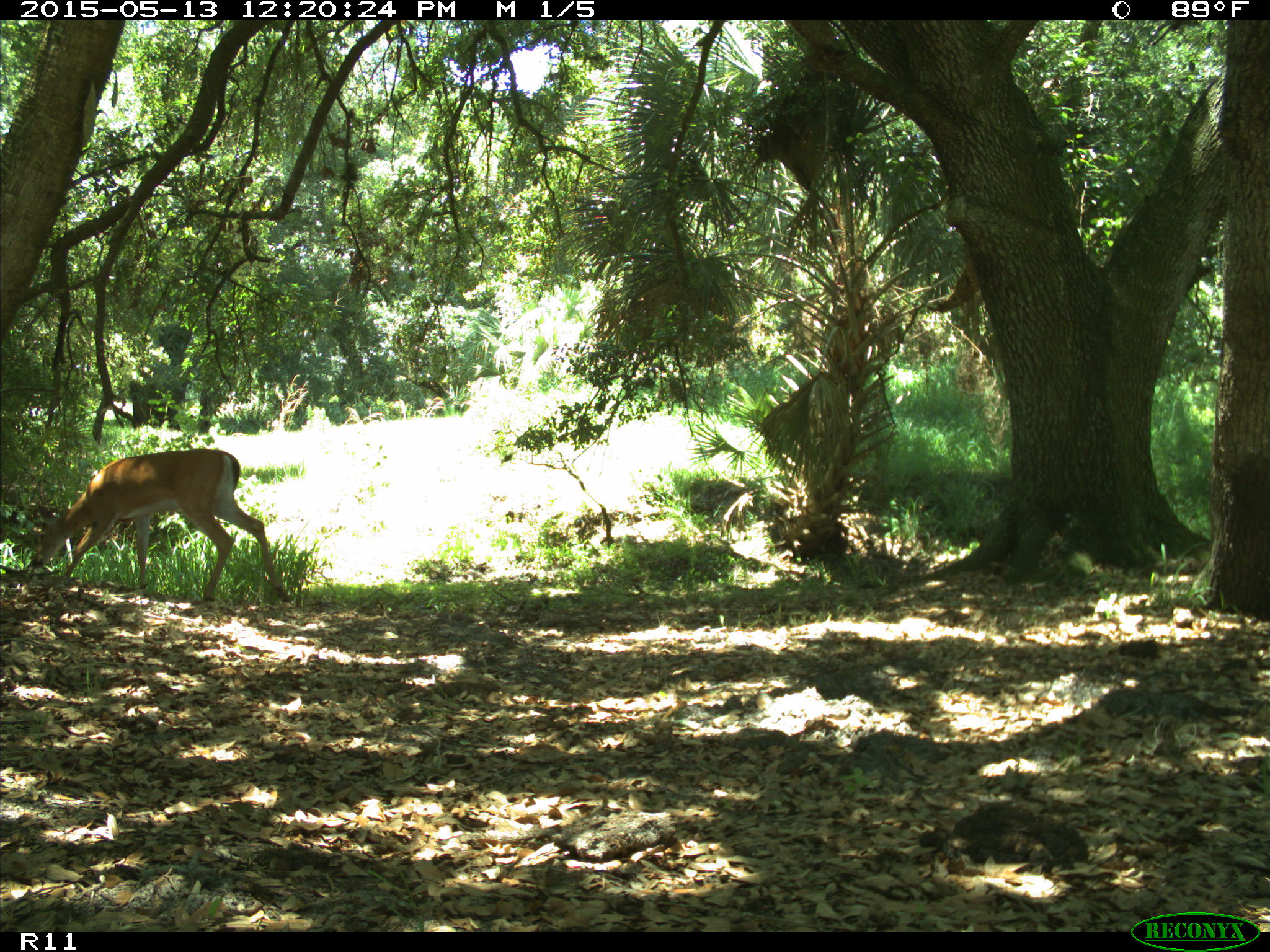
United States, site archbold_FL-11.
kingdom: Animalia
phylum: Chordata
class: Mammalia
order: Artiodactyla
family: Cervidae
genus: Odocoileus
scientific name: Odocoileus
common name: deer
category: unidentified deer